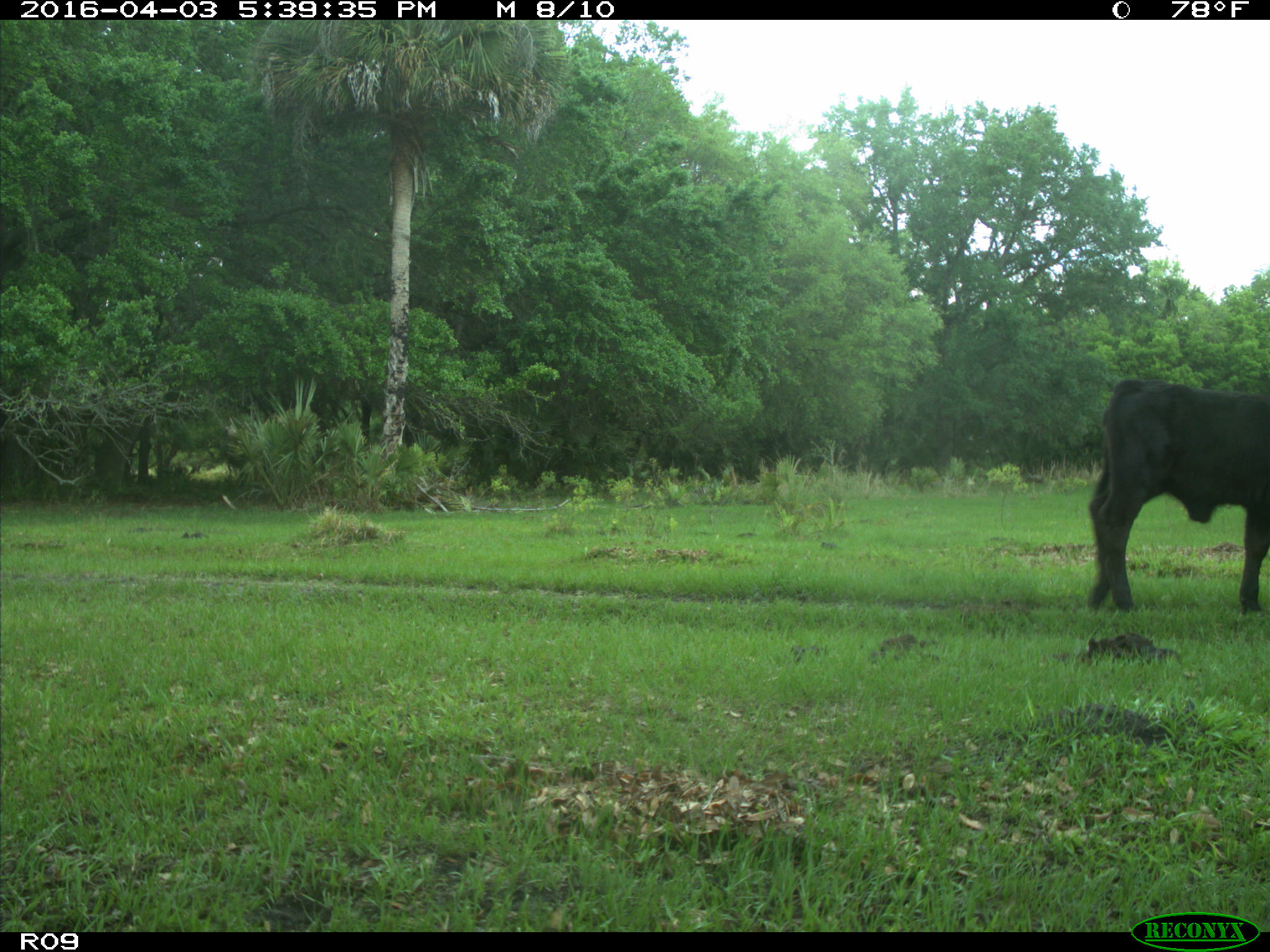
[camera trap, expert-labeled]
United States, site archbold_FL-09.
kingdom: Animalia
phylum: Chordata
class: Mammalia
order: Artiodactyla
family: Bovidae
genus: Bos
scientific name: Bos taurus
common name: domestic cow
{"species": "Bos taurus (domestic cow)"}